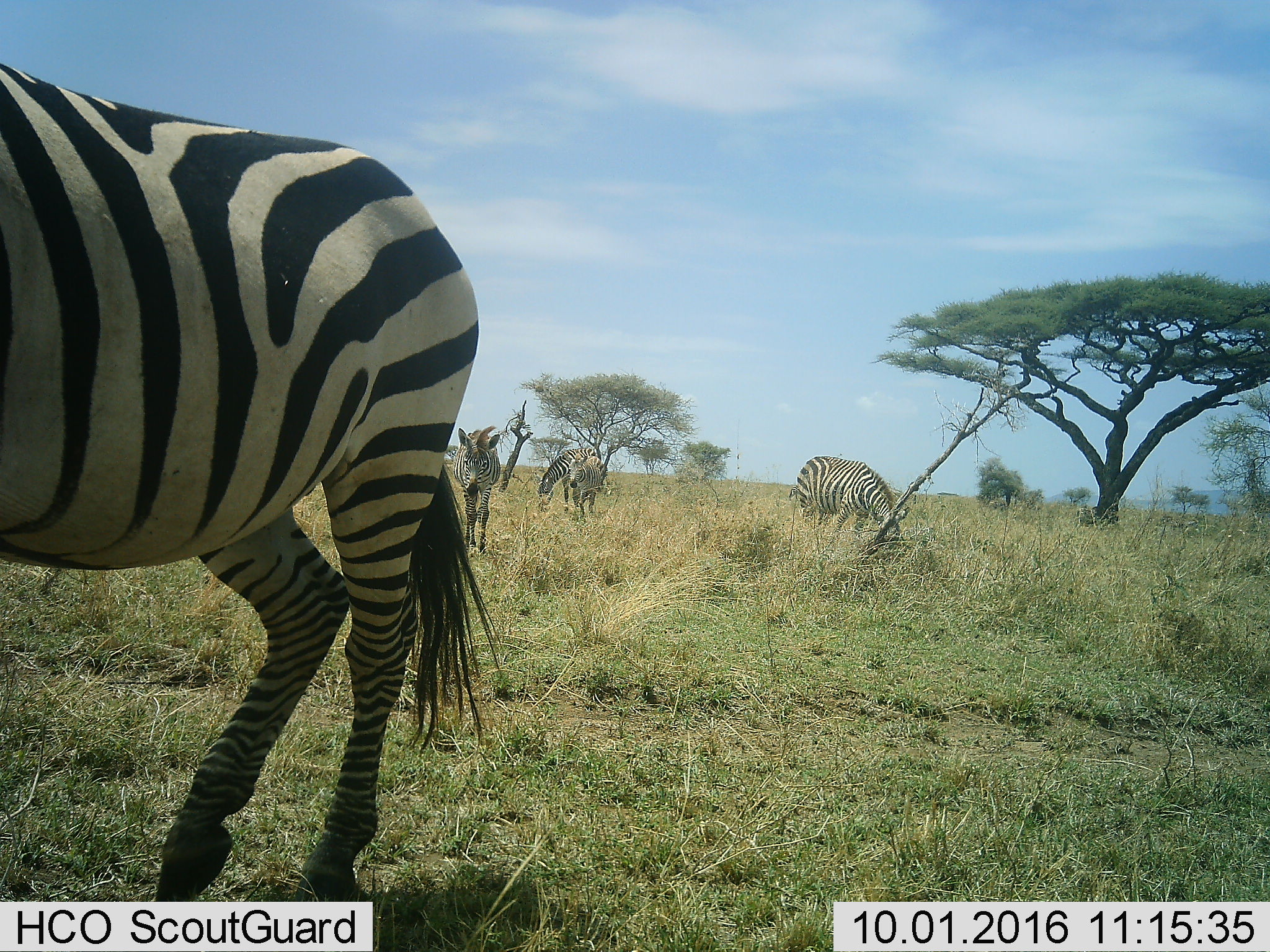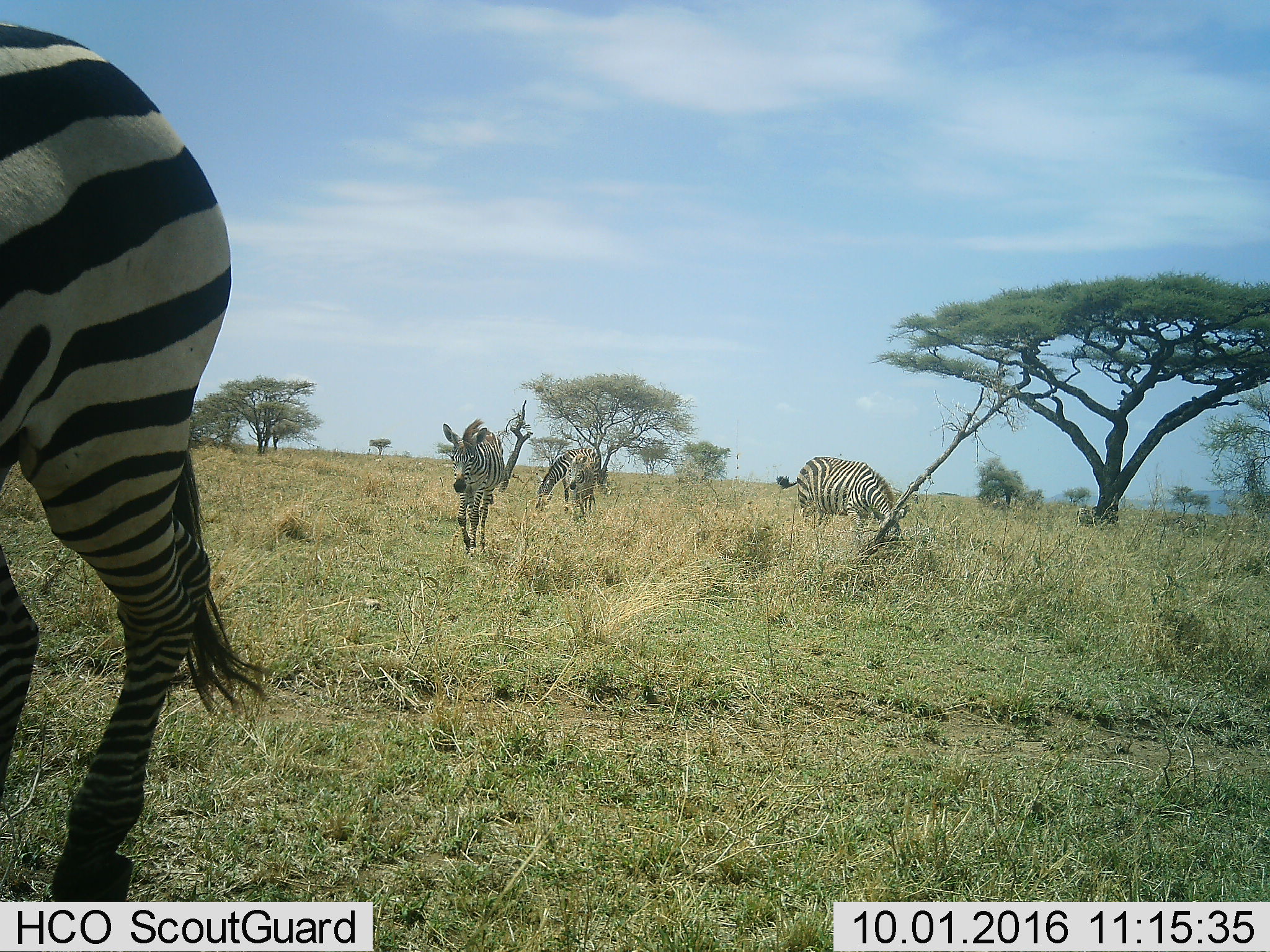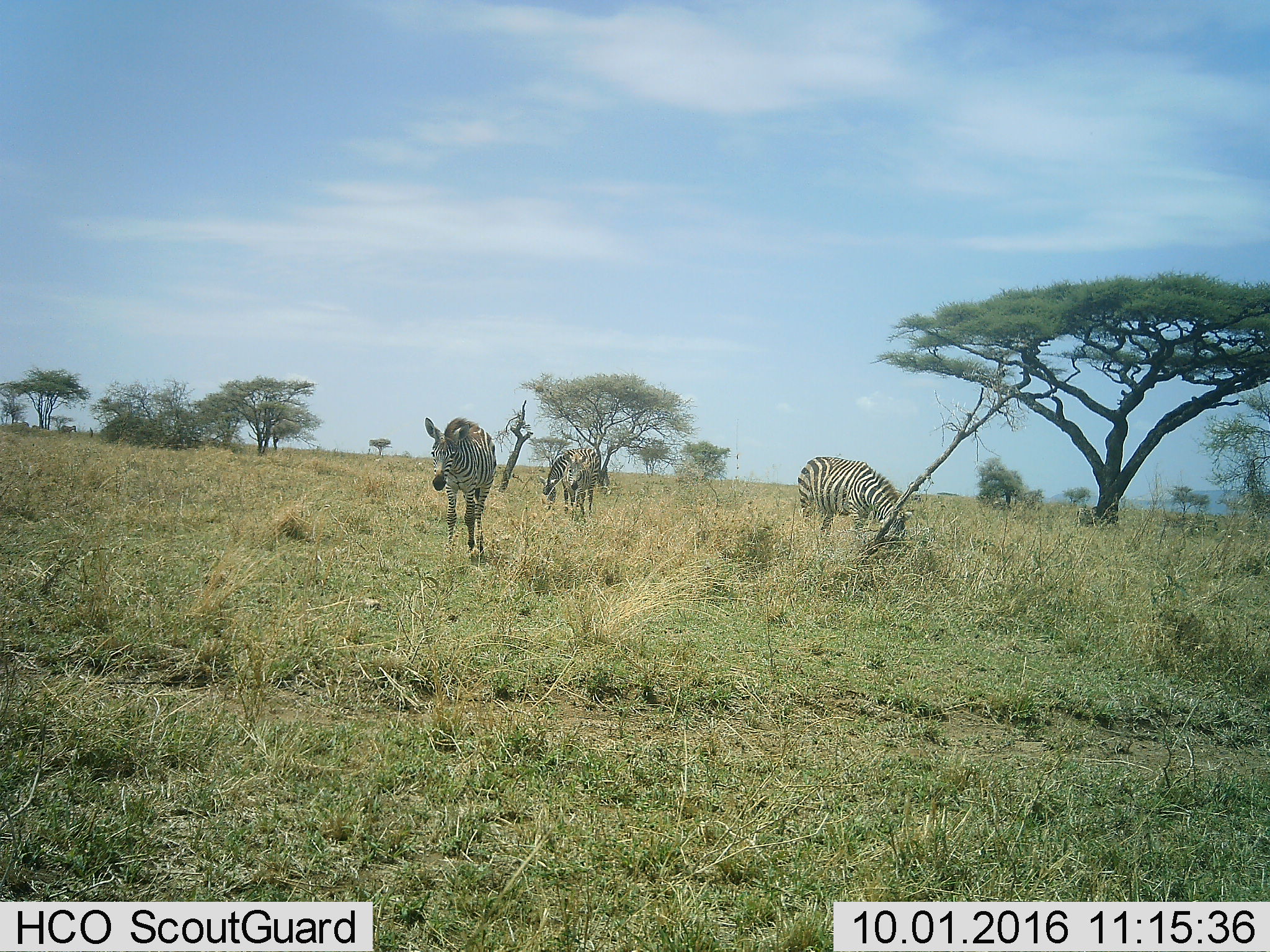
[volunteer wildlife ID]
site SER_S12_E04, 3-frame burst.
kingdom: Animalia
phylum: Chordata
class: Mammalia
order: Perissodactyla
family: Equidae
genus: Equus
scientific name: Equus quagga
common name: plains zebra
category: zebraplains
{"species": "zebraplains (plains zebra) (Equus quagga)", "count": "5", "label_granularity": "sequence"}